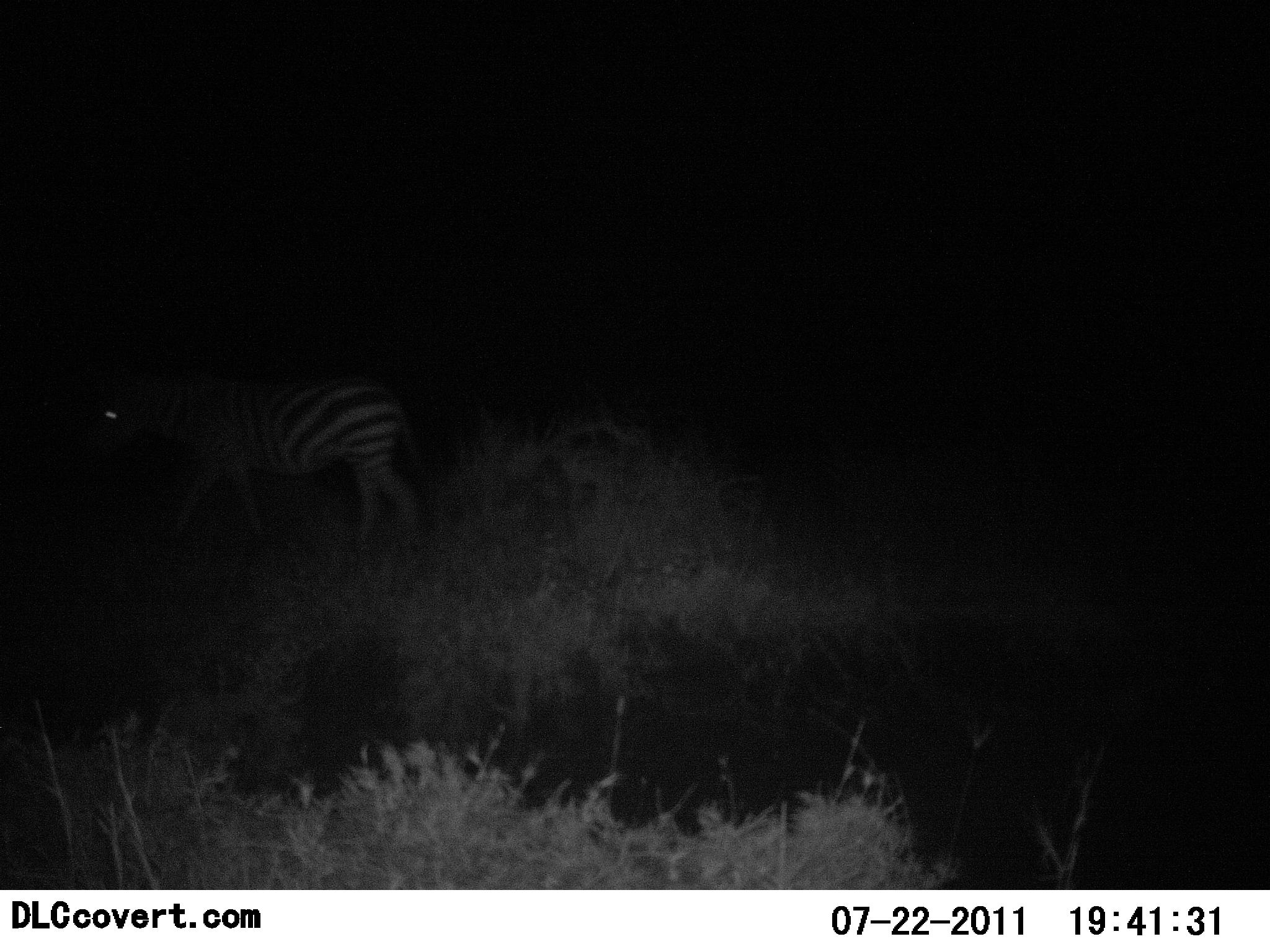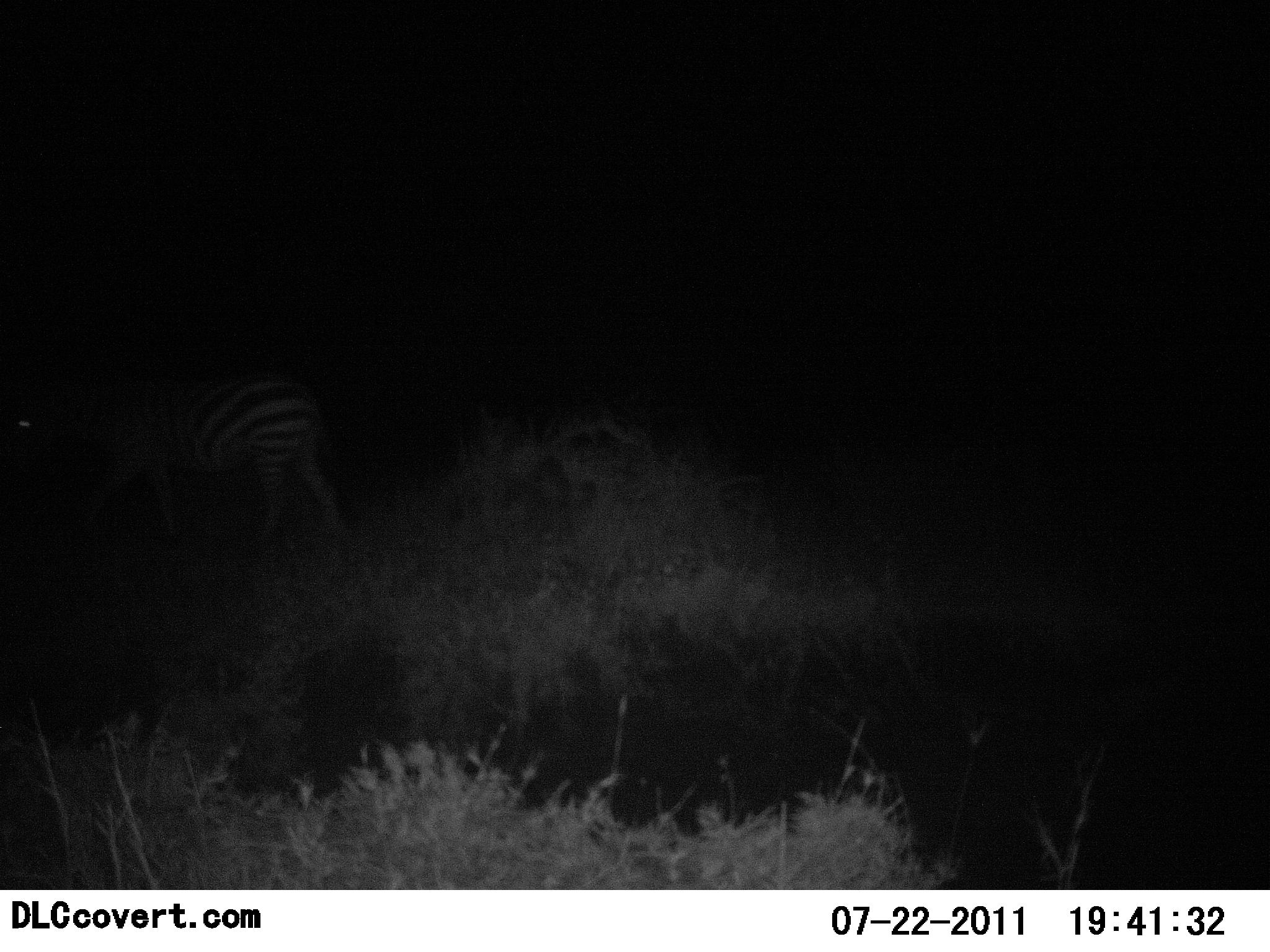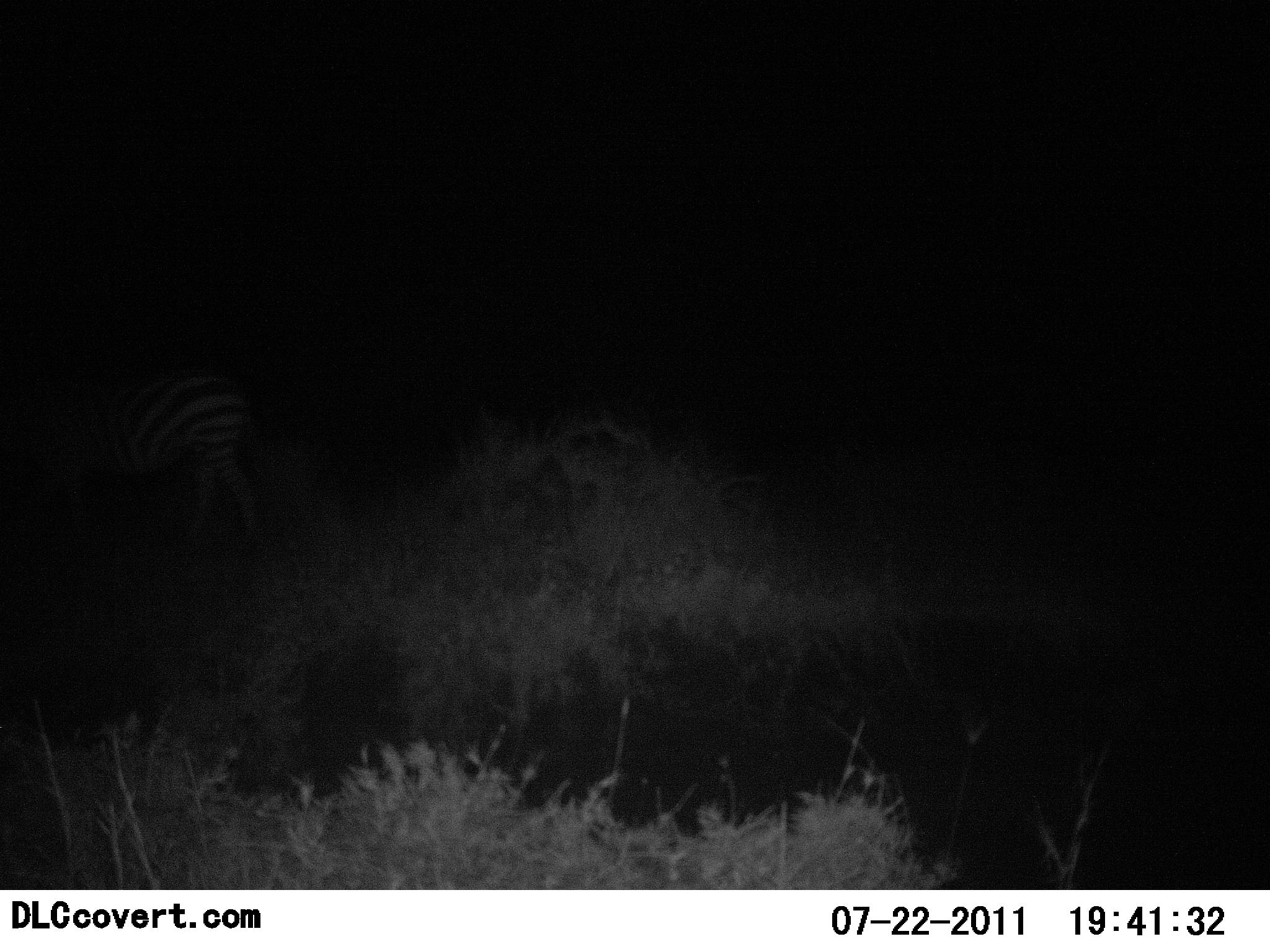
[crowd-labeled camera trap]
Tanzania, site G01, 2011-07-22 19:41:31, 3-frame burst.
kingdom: Animalia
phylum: Chordata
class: Mammalia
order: Perissodactyla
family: Equidae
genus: Equus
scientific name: Equus quagga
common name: plains zebra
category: zebra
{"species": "zebra (plains zebra) (Equus quagga)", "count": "1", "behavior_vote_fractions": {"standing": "0%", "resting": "0%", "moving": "100%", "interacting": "0%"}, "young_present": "0%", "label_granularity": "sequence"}